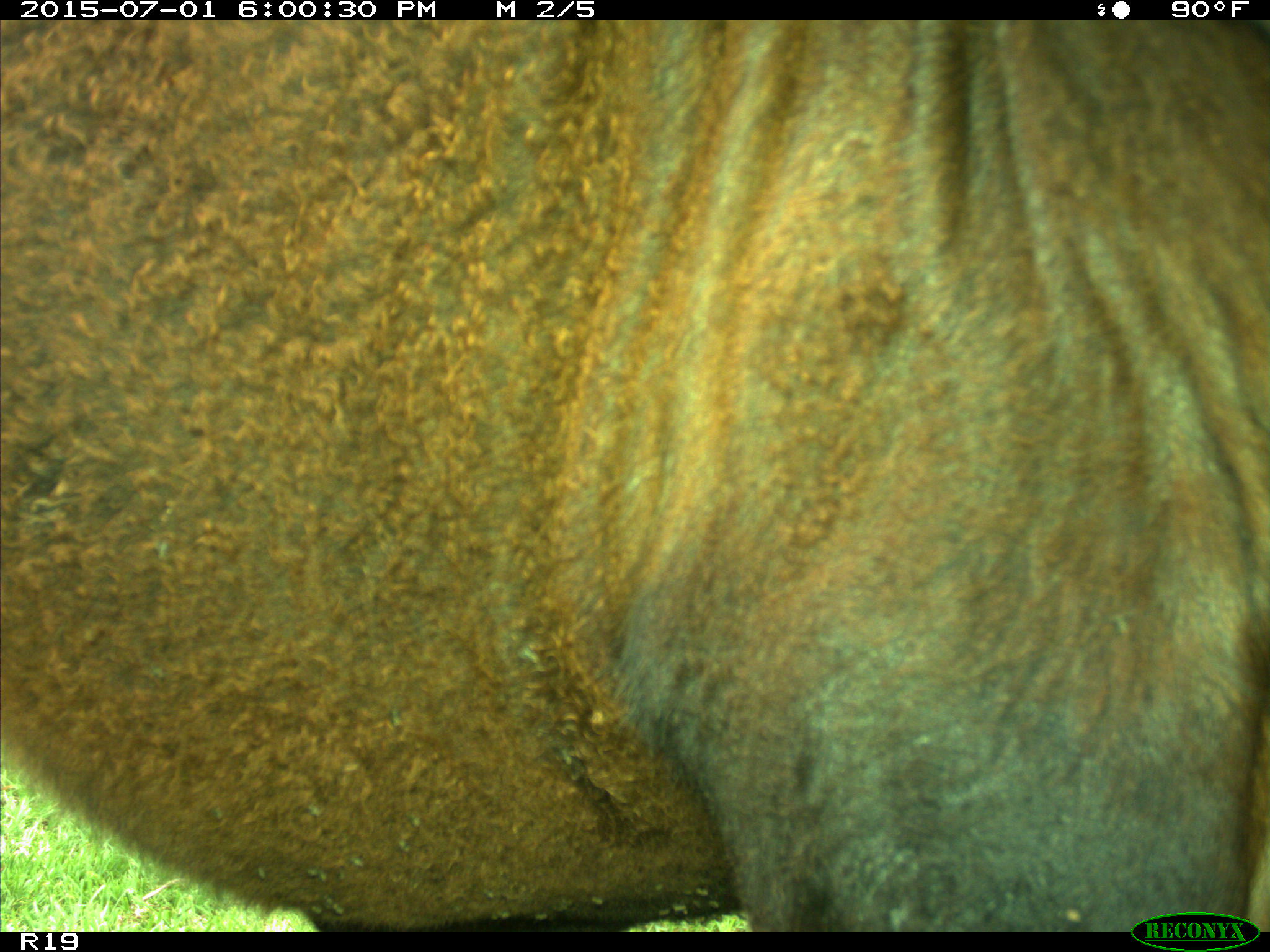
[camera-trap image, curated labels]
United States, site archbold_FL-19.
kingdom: Animalia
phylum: Chordata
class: Mammalia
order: Artiodactyla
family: Bovidae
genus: Bos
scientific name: Bos taurus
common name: domestic cow